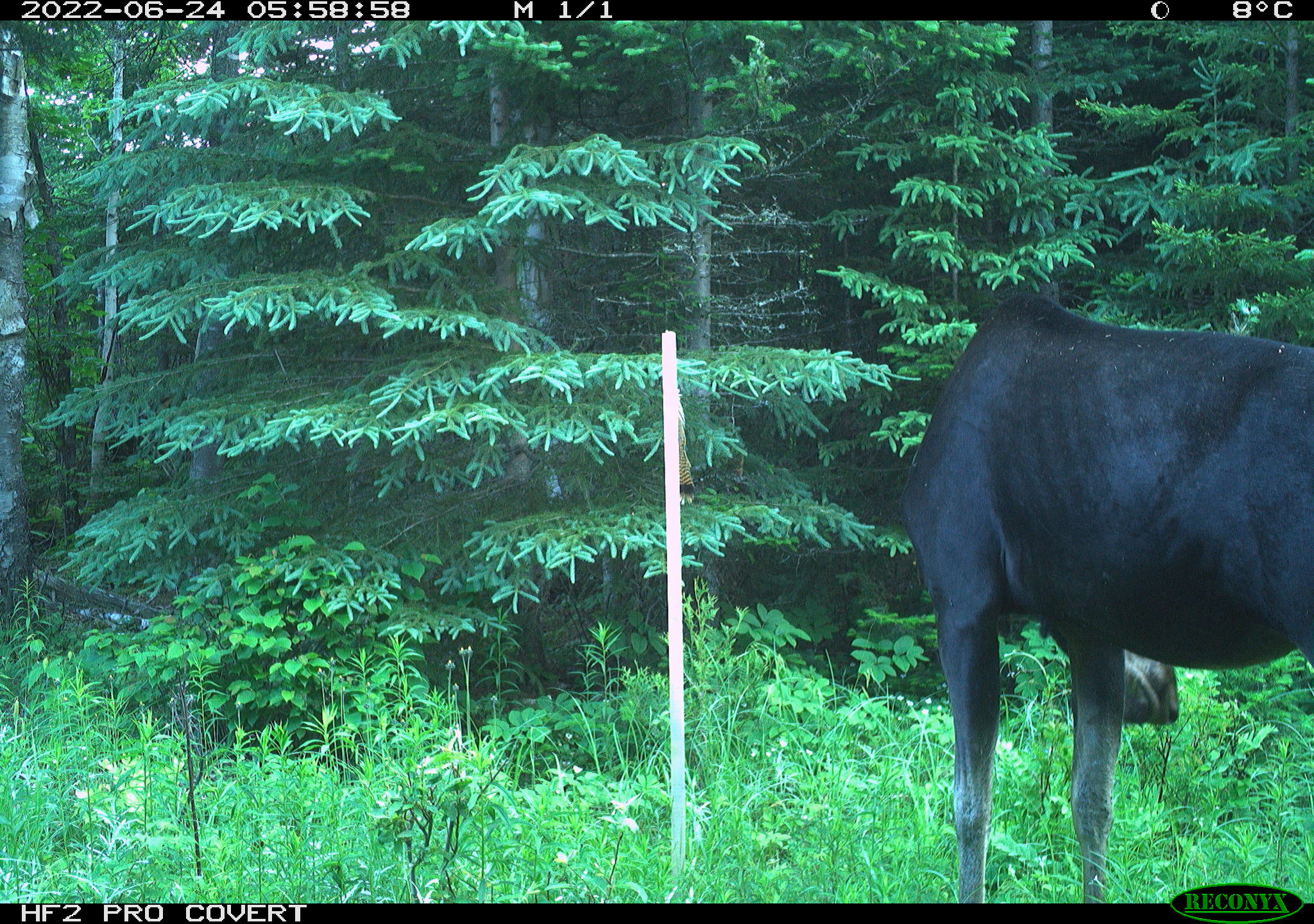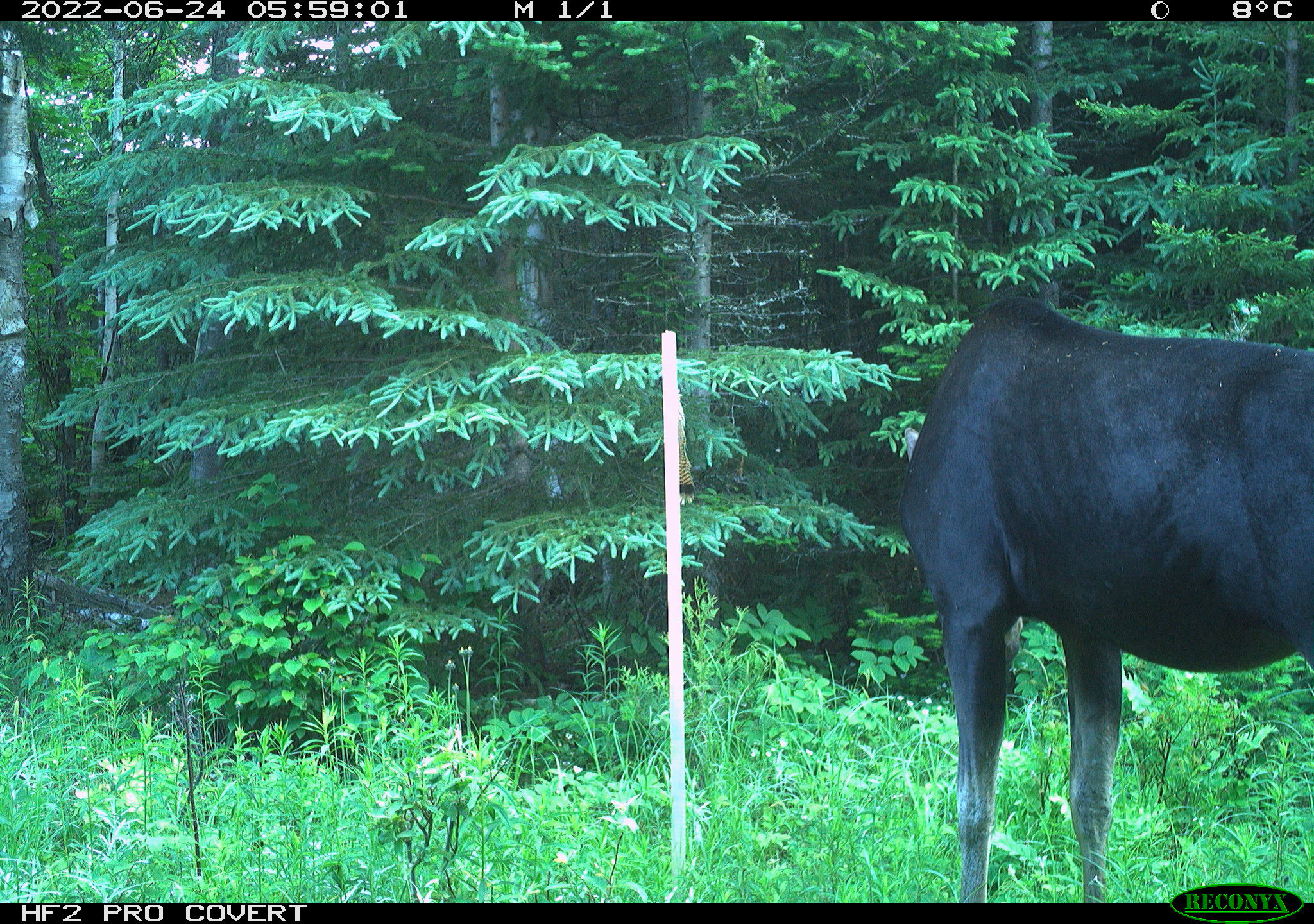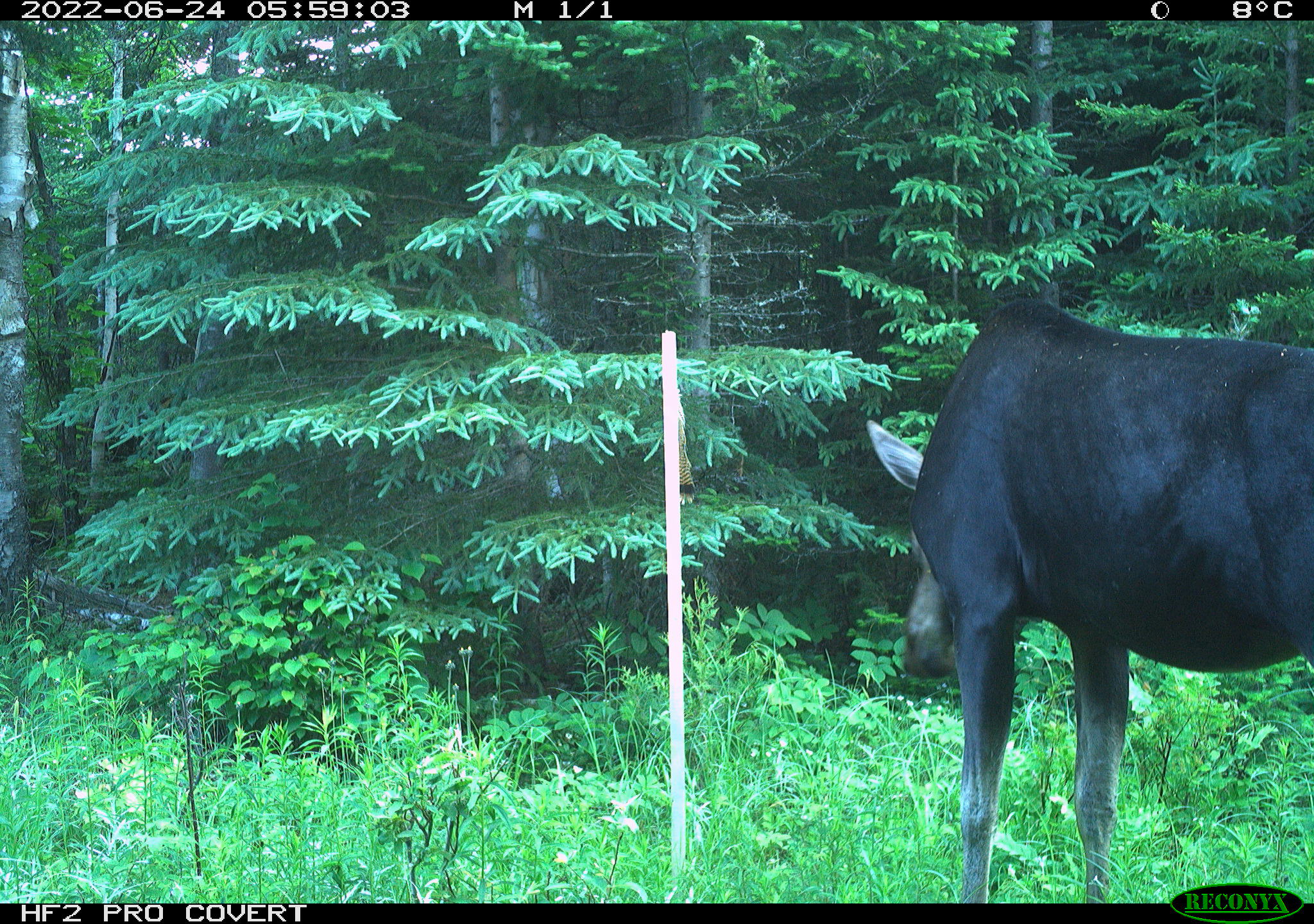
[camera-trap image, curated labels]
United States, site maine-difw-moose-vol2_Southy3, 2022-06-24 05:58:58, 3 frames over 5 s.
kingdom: Animalia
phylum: Chordata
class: Mammalia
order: Artiodactyla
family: Cervidae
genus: Alces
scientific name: Alces alces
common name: moose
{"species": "moose (Alces alces)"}